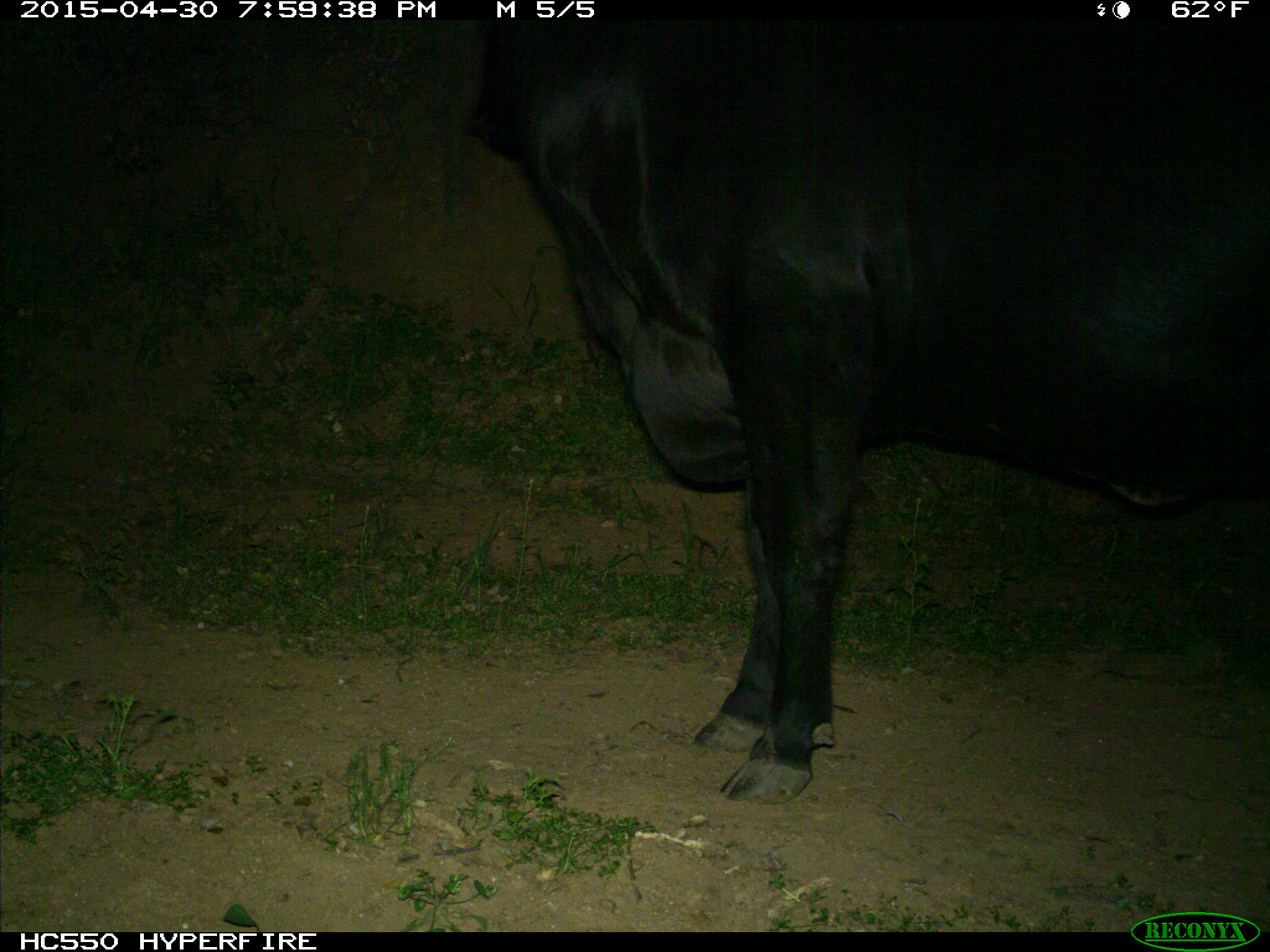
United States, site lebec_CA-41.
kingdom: Animalia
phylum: Chordata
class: Mammalia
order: Artiodactyla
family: Bovidae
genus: Bos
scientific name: Bos taurus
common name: domestic cow